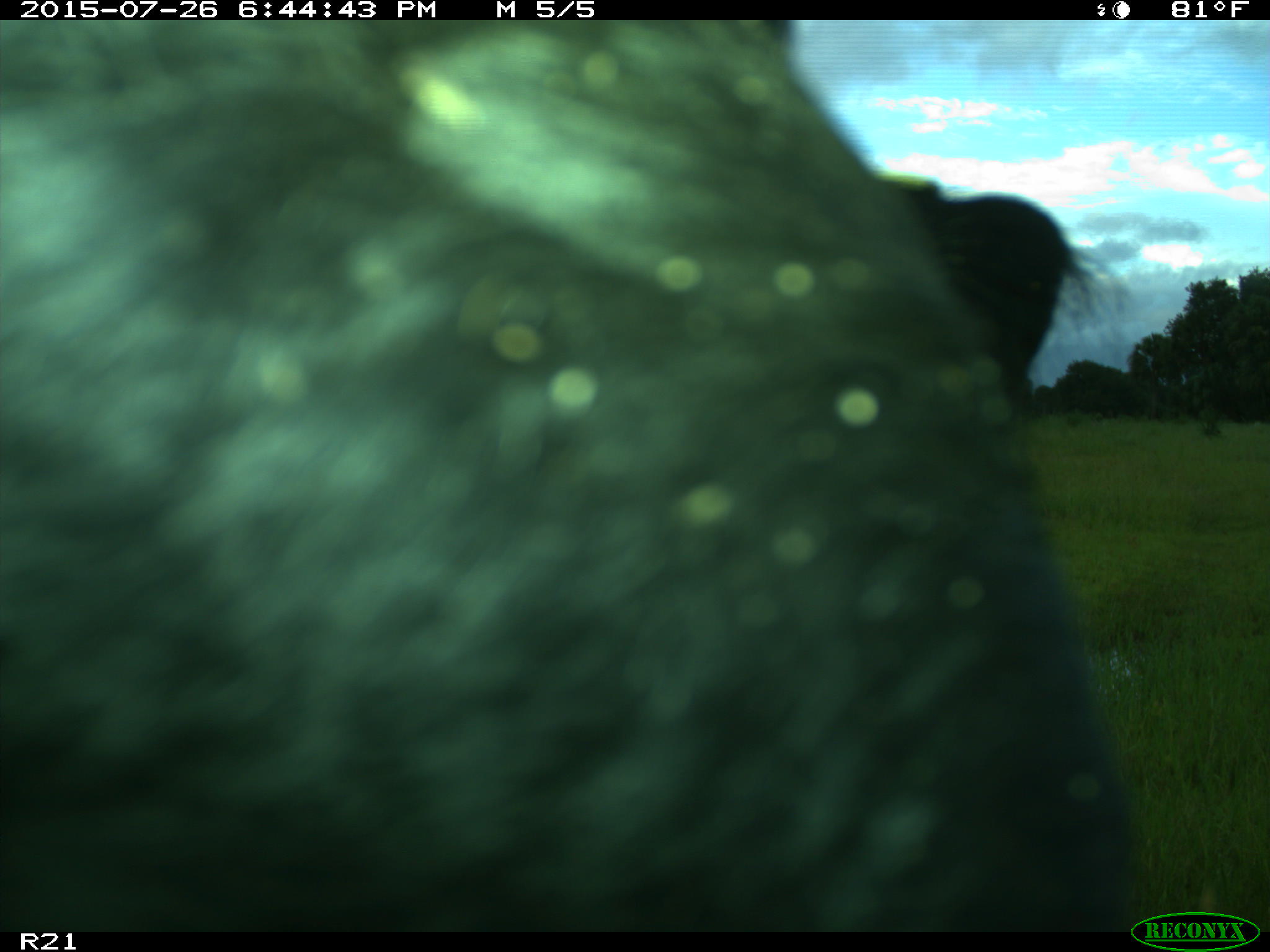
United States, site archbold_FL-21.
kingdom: Animalia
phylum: Chordata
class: Mammalia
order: Artiodactyla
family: Bovidae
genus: Bos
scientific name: Bos taurus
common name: domestic cow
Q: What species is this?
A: Bos taurus (domestic cow).